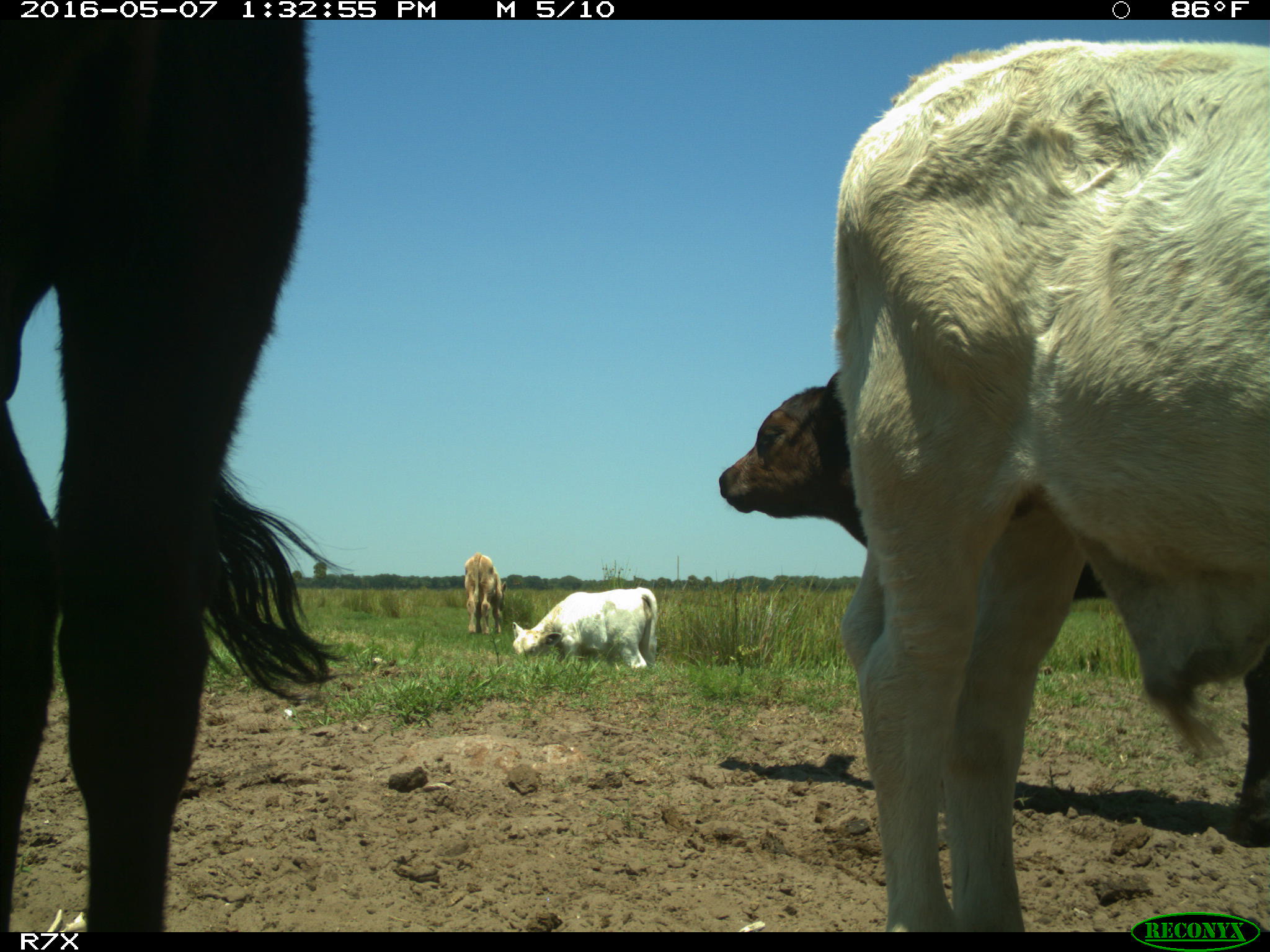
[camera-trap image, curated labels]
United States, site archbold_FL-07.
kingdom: Animalia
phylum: Chordata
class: Mammalia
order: Artiodactyla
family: Bovidae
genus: Bos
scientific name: Bos taurus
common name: domestic cow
Bos taurus (domestic cow).